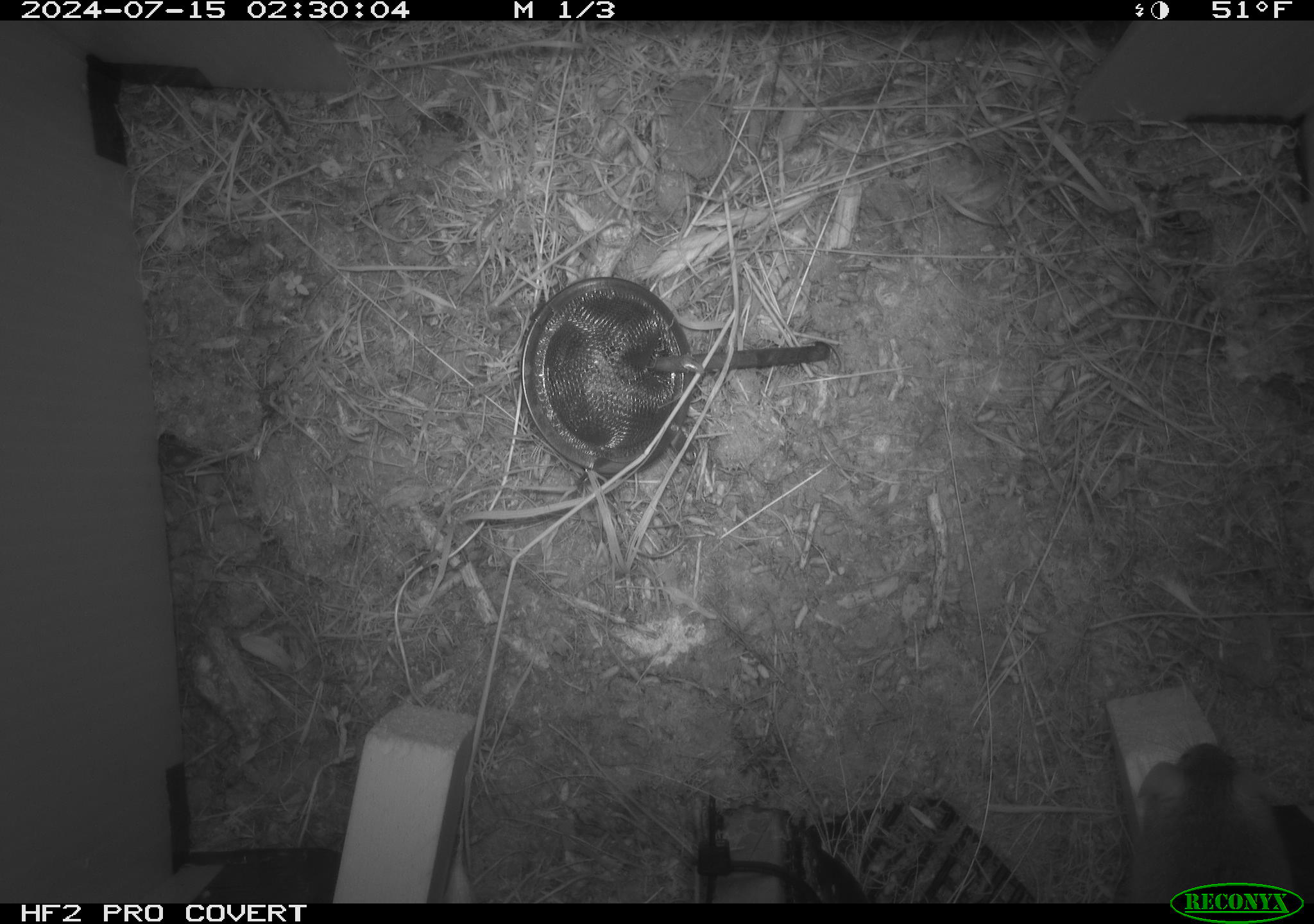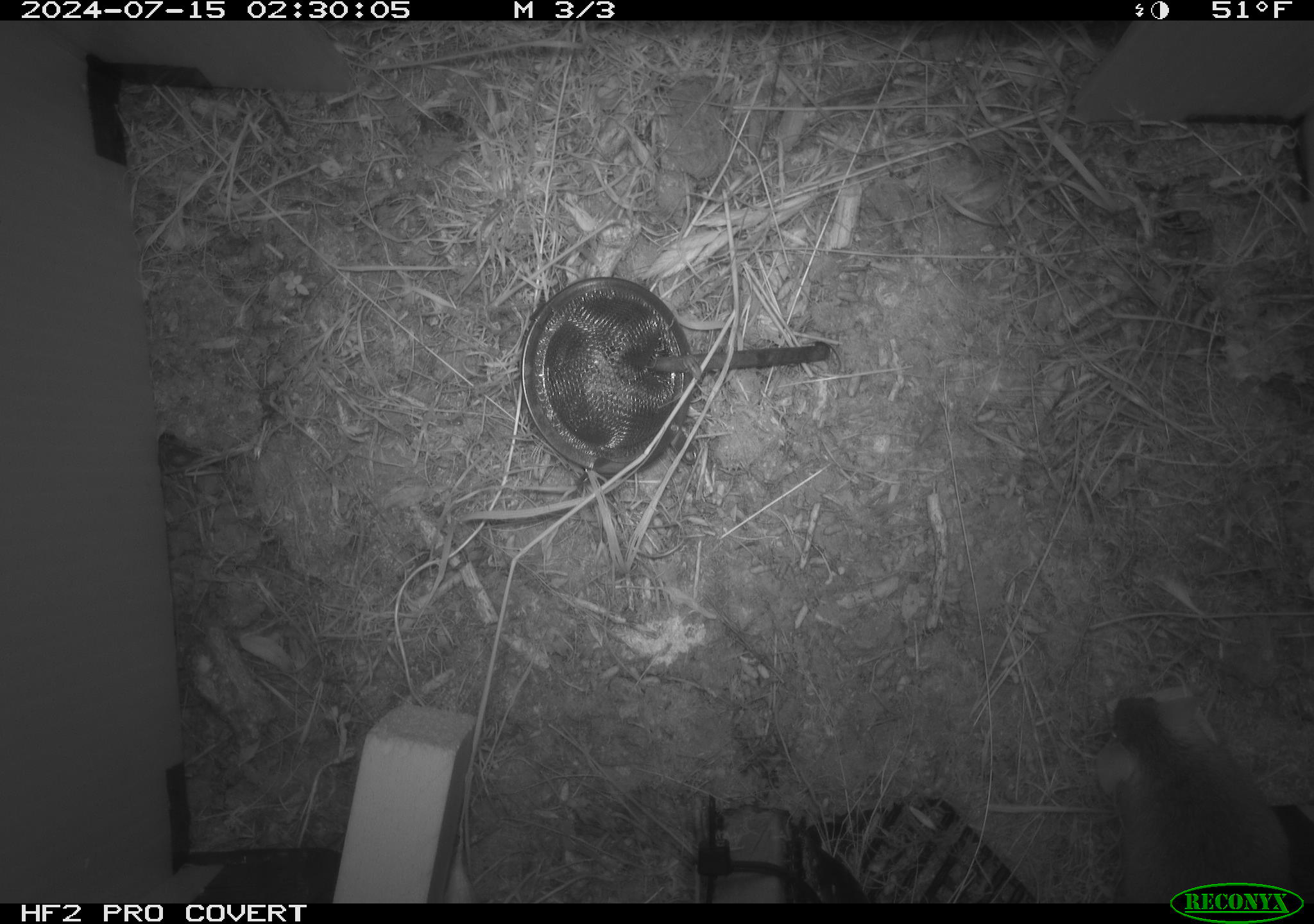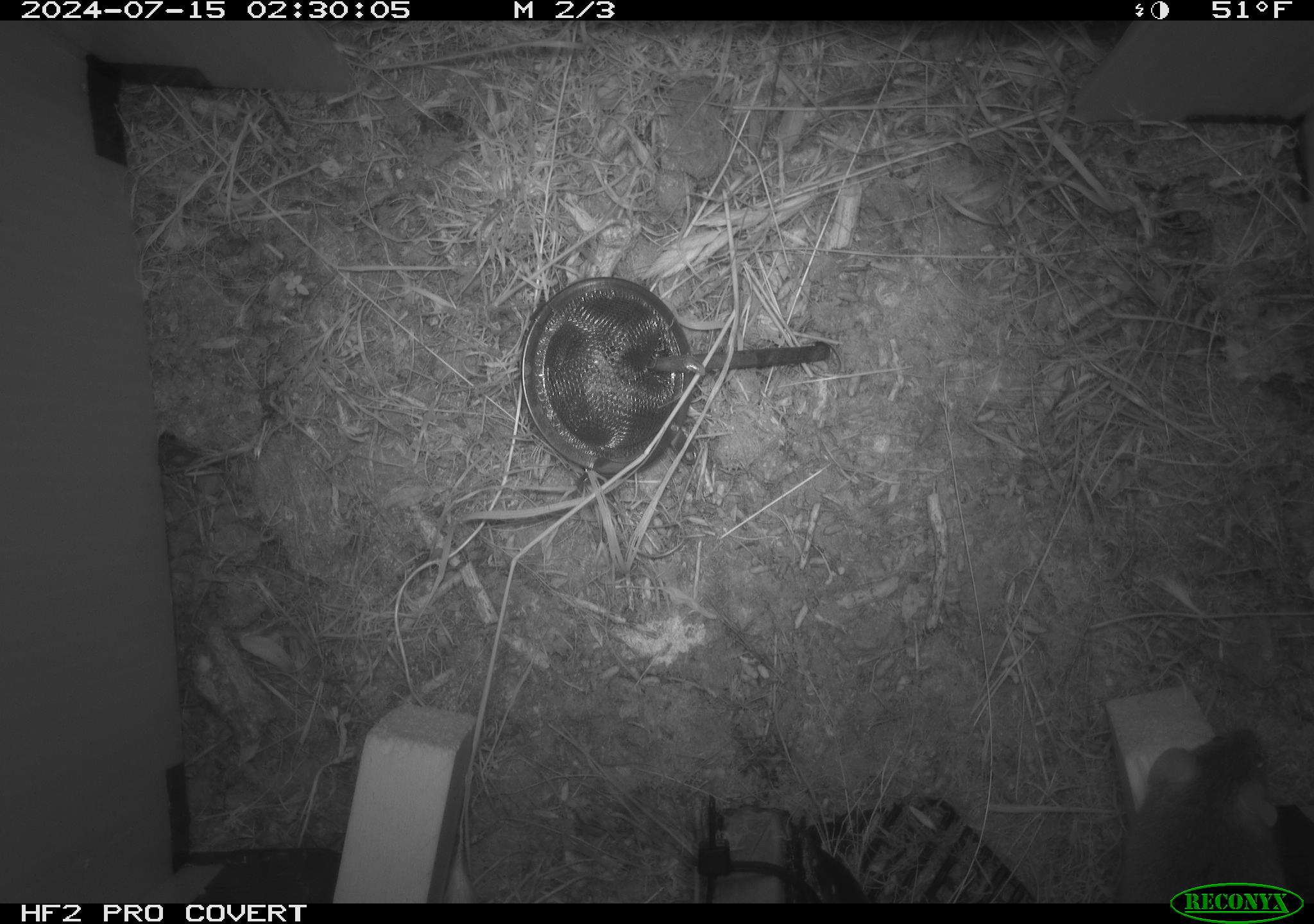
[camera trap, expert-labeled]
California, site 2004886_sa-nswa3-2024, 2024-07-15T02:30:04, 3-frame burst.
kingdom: Animalia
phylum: Chordata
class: Mammalia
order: Rodentia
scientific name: Rodentia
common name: rodent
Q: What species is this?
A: Rodent (Rodentia).